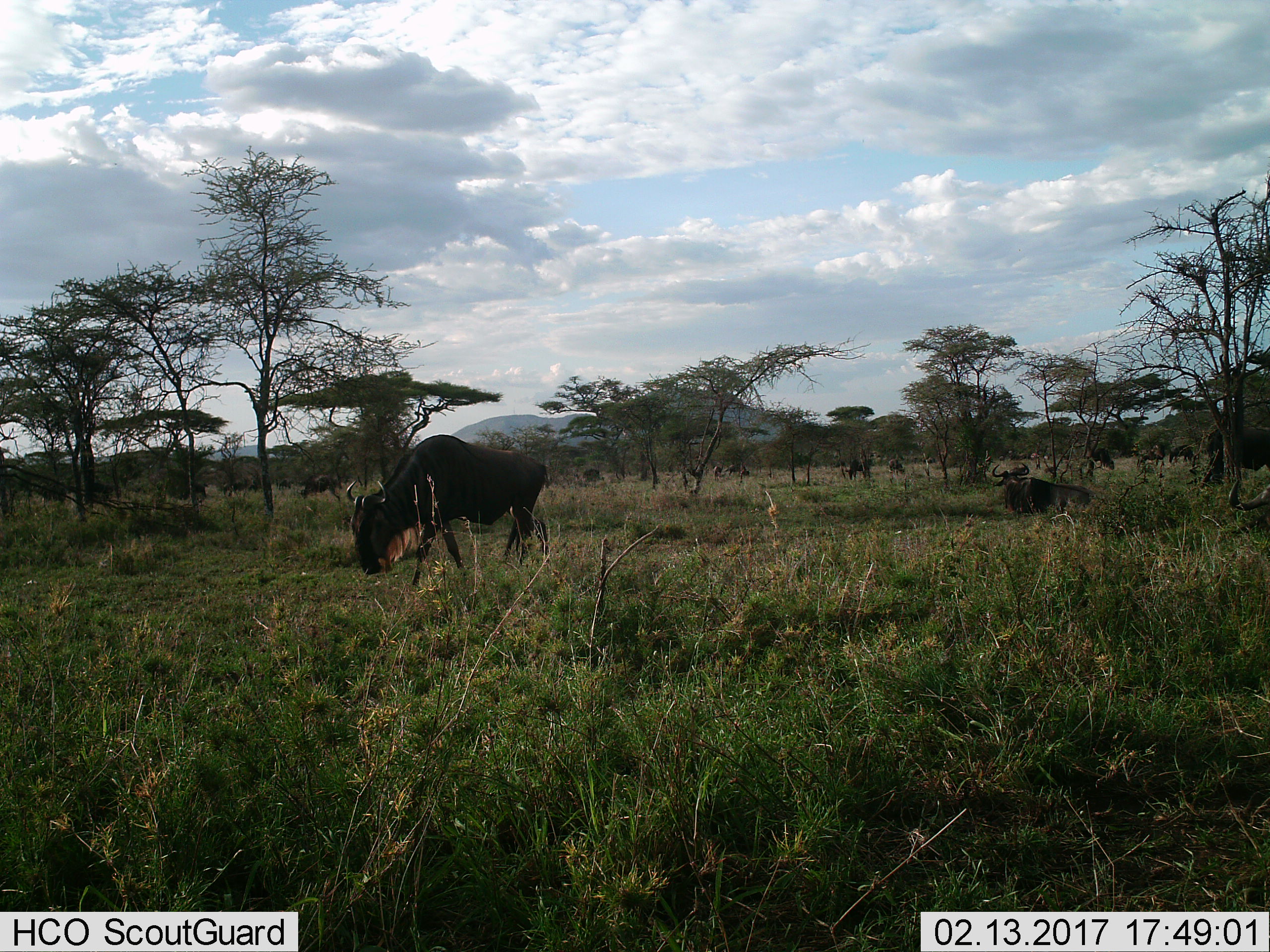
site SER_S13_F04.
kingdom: Animalia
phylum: Chordata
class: Mammalia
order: Artiodactyla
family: Bovidae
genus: Connochaetes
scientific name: Connochaetes taurinus taurinus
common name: blue wildebeest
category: wildebeestblue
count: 11-50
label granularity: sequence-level